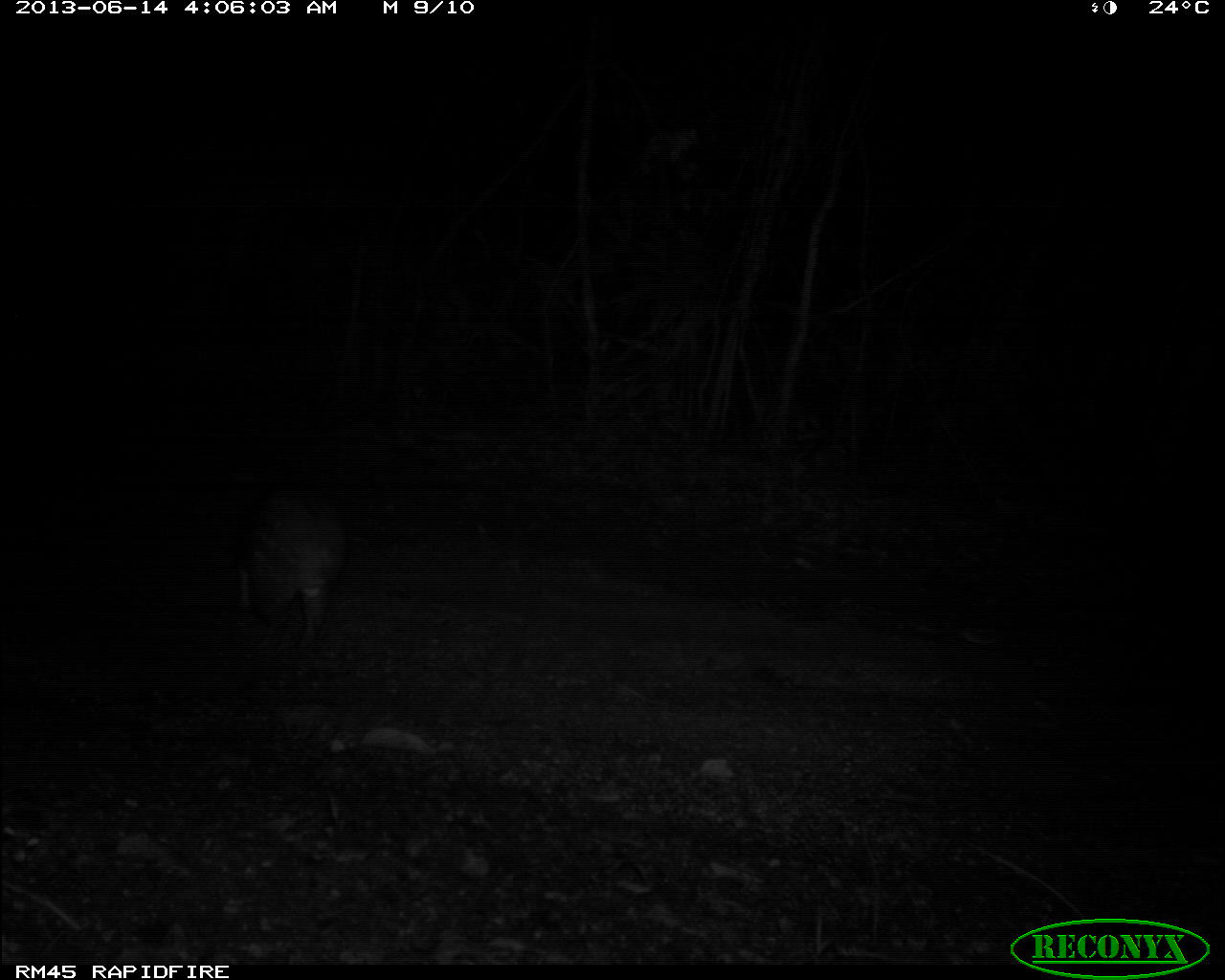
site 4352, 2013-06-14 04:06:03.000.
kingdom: Animalia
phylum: Chordata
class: Mammalia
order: Rodentia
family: Cuniculidae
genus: Cuniculus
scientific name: Cuniculus paca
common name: spotted paca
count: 1